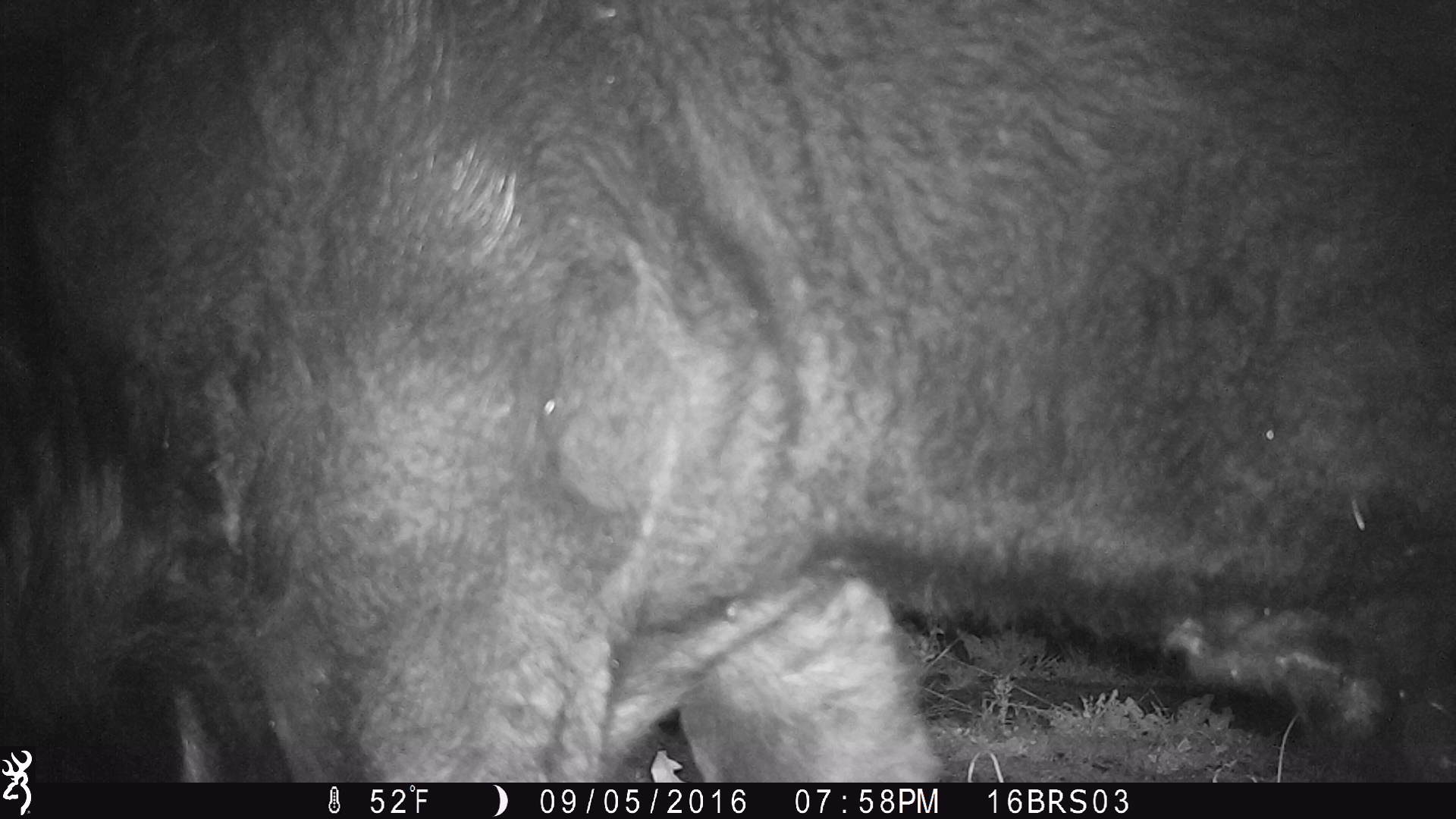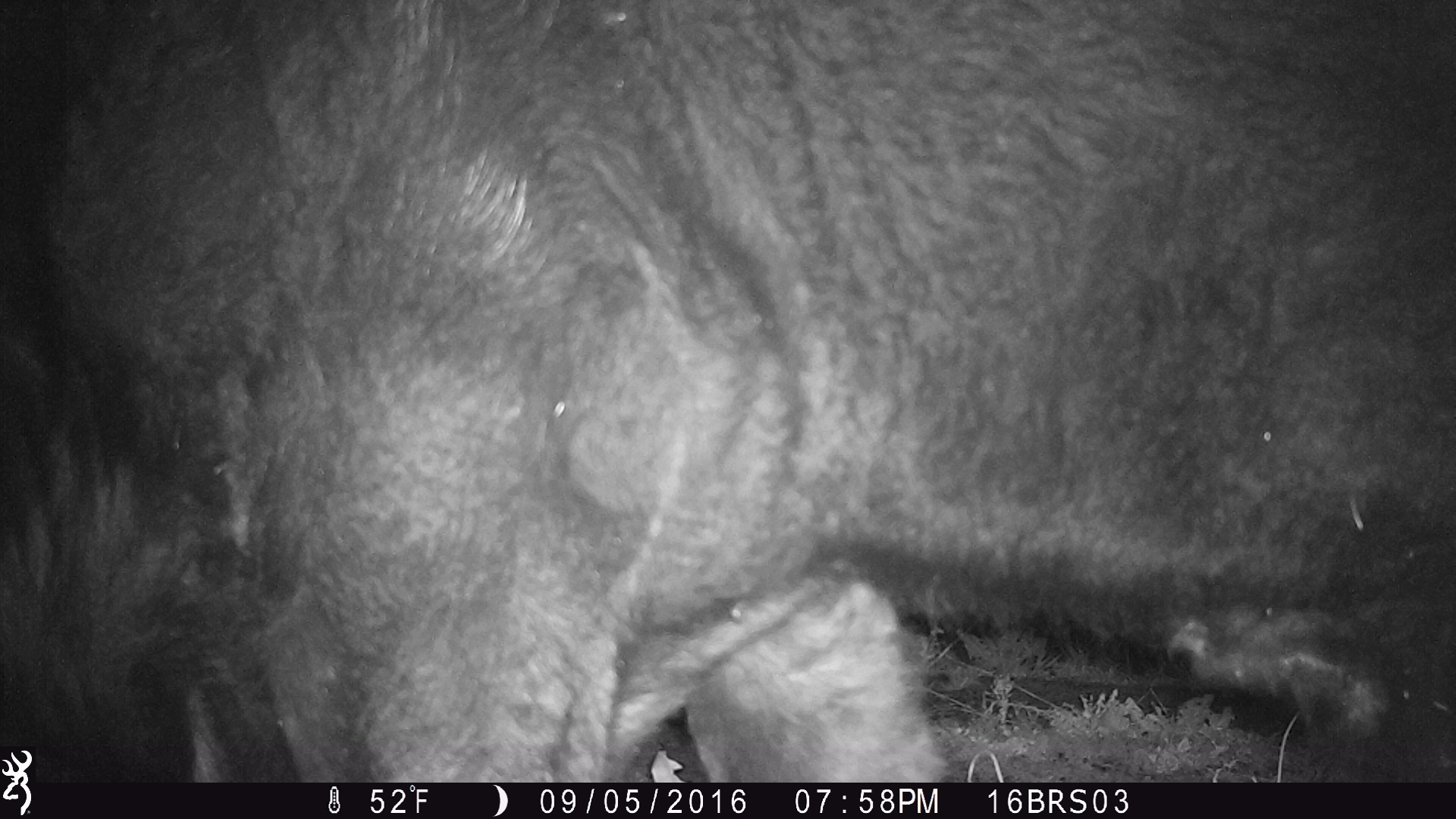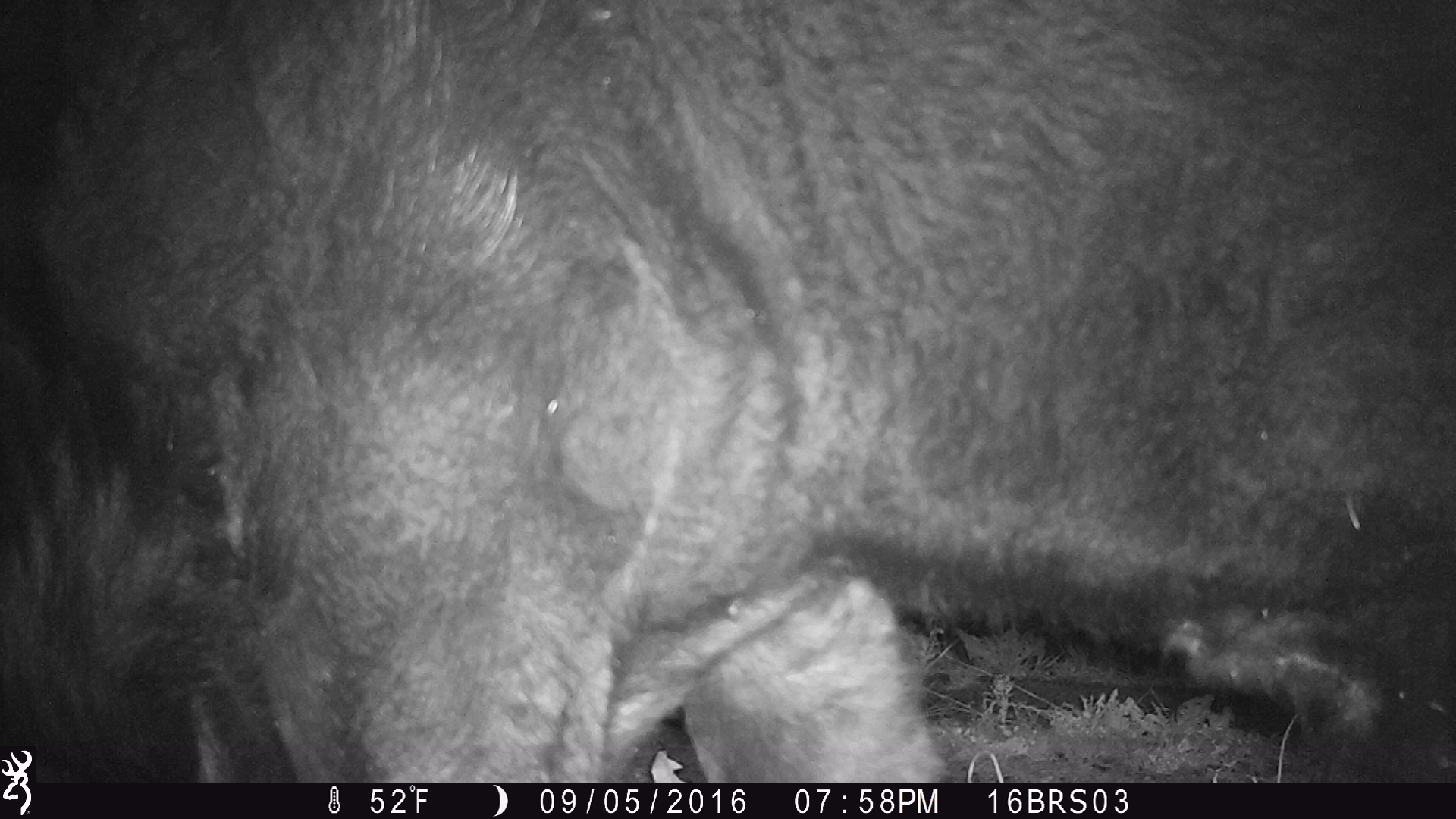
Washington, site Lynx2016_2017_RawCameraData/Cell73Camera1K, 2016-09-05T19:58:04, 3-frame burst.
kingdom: Animalia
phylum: Chordata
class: Mammalia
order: Artiodactyla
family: Bovidae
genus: Bos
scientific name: Bos taurus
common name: domestic cattle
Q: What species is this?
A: Domestic cattle (Bos taurus).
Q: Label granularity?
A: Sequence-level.